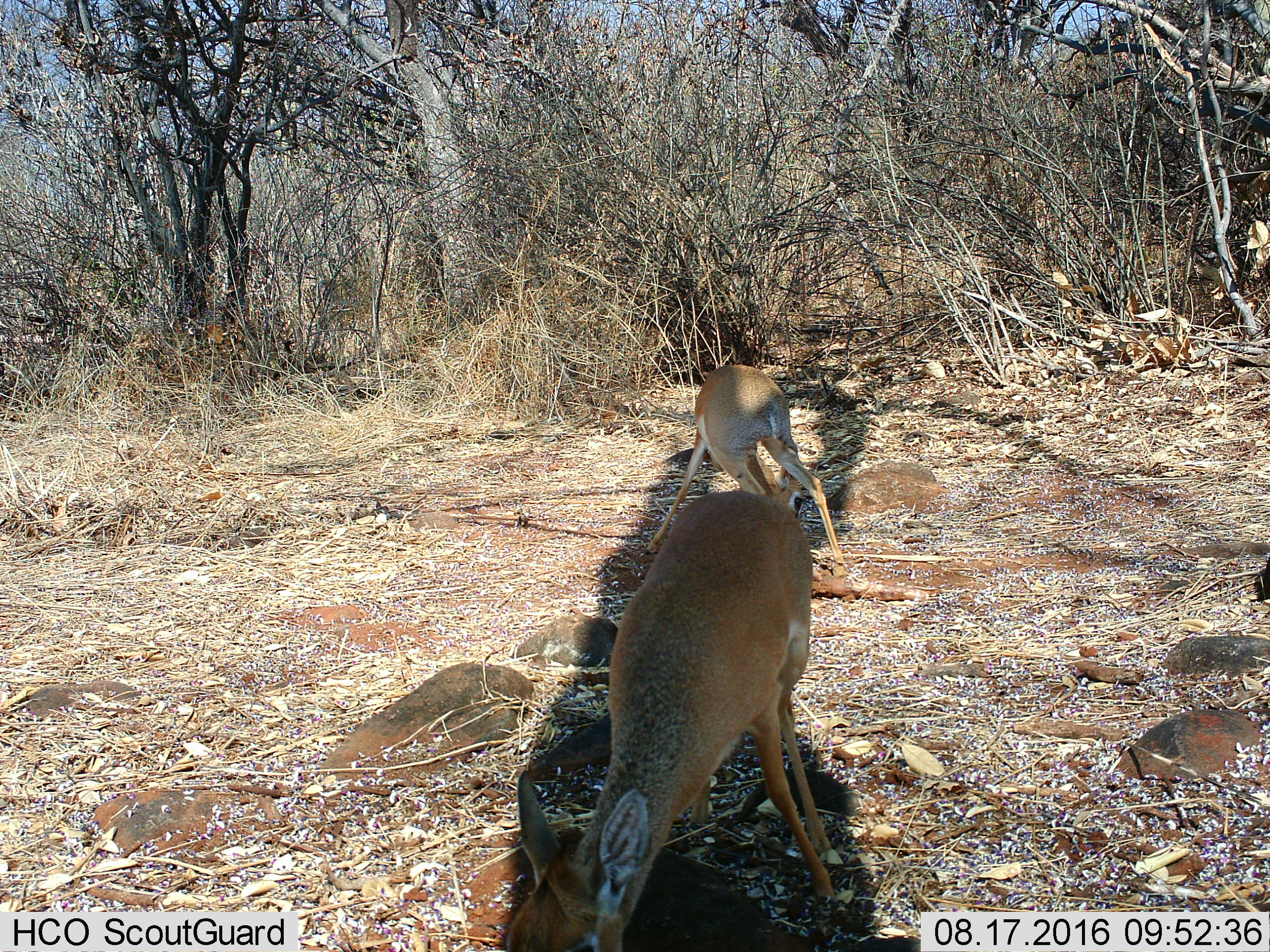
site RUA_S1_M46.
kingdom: Animalia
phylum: Chordata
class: Mammalia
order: Artiodactyla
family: Bovidae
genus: Madoqua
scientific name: Madoqua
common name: dik-dik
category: dikdik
Dikdik (dik-dik) (Madoqua), count 2. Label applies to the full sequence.